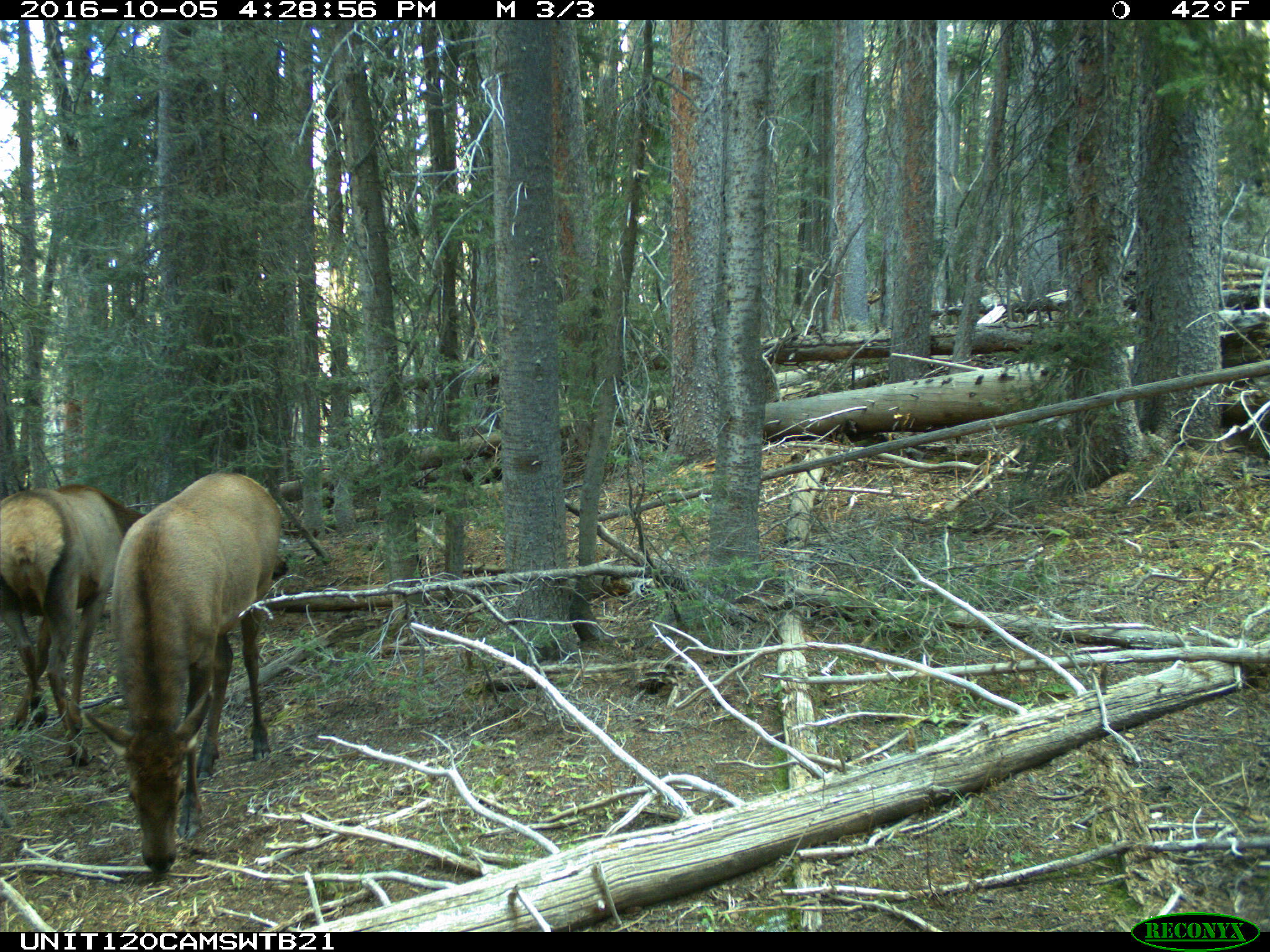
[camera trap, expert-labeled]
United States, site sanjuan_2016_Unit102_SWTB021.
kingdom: Animalia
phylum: Chordata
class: Mammalia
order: Artiodactyla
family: Cervidae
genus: Cervus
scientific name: Cervus elaphus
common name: red deer